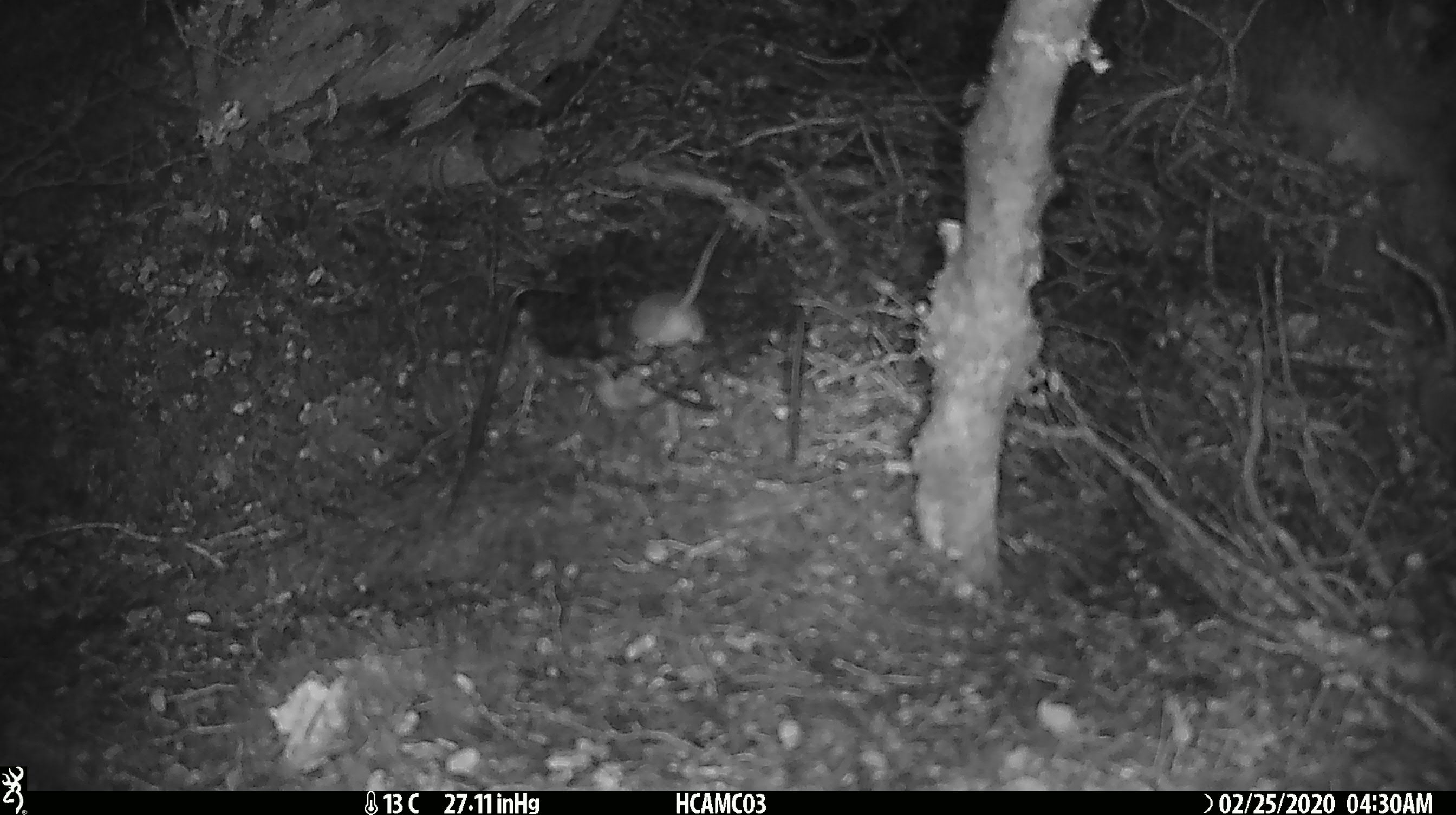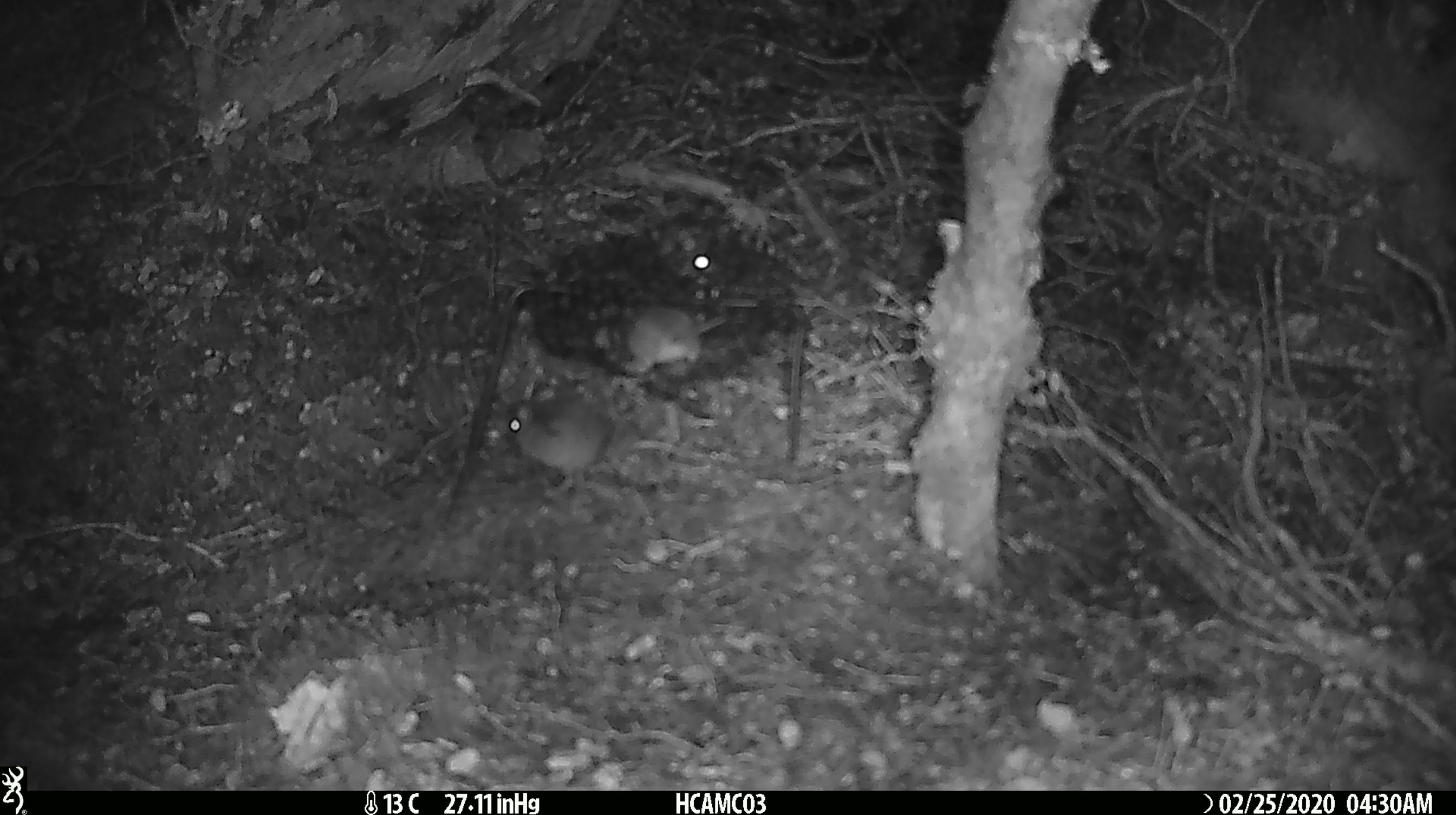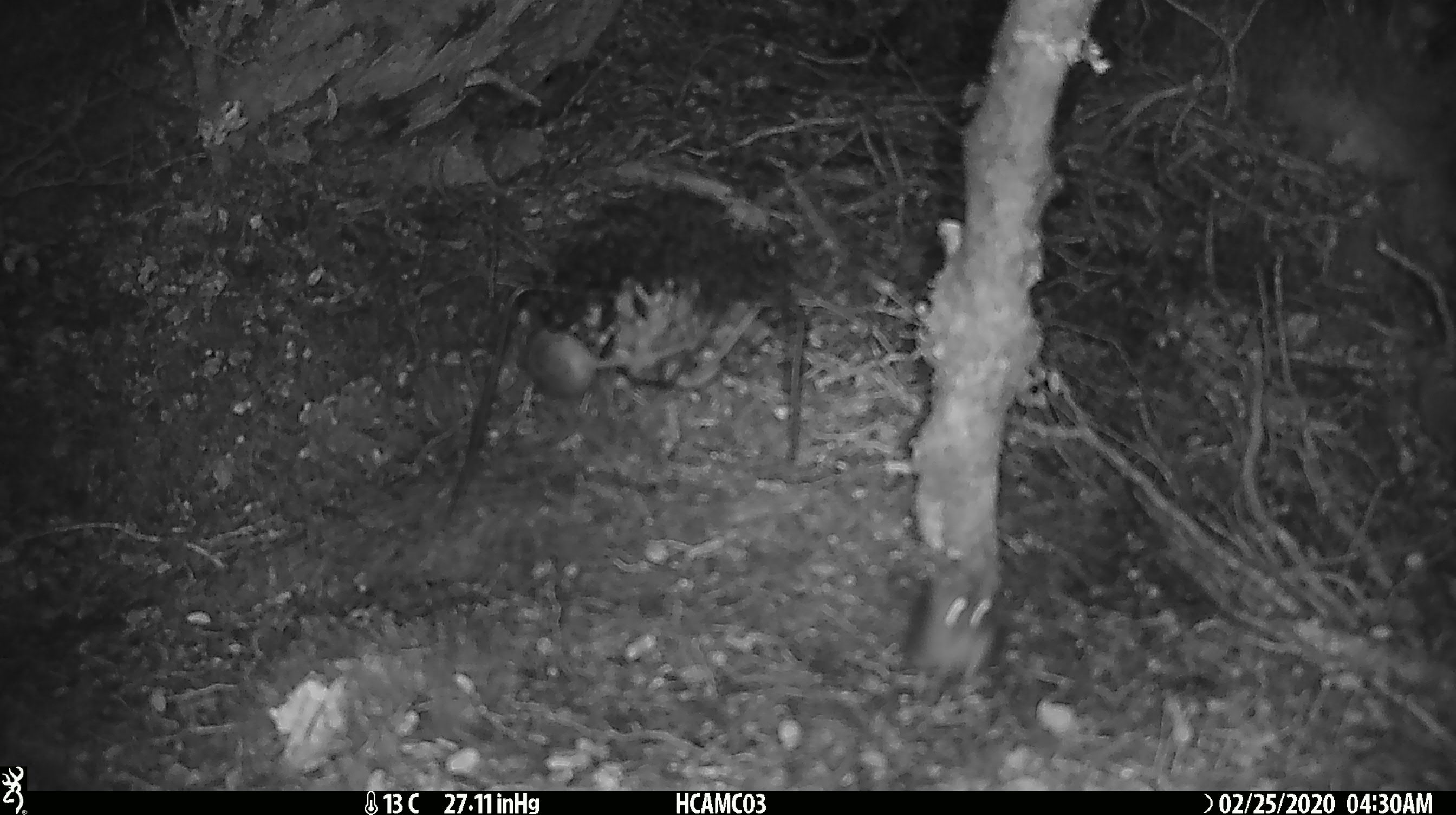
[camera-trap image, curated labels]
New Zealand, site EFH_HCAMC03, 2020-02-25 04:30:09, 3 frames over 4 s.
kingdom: Animalia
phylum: Chordata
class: Mammalia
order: Rodentia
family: Muridae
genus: Mus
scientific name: Mus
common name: mouse